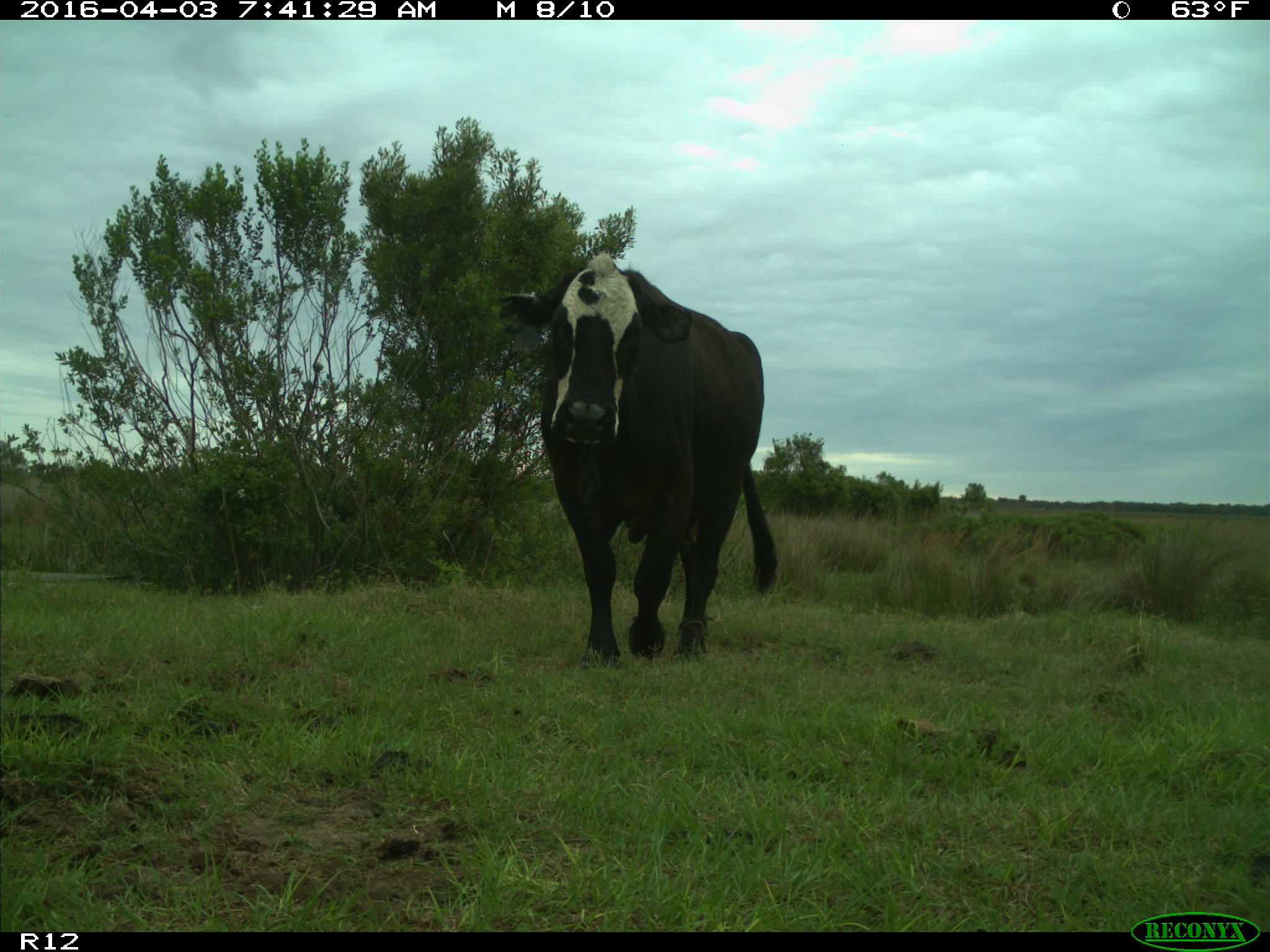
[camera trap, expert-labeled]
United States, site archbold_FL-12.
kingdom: Animalia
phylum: Chordata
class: Mammalia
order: Artiodactyla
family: Bovidae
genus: Bos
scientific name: Bos taurus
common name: domestic cow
Bos taurus (domestic cow).